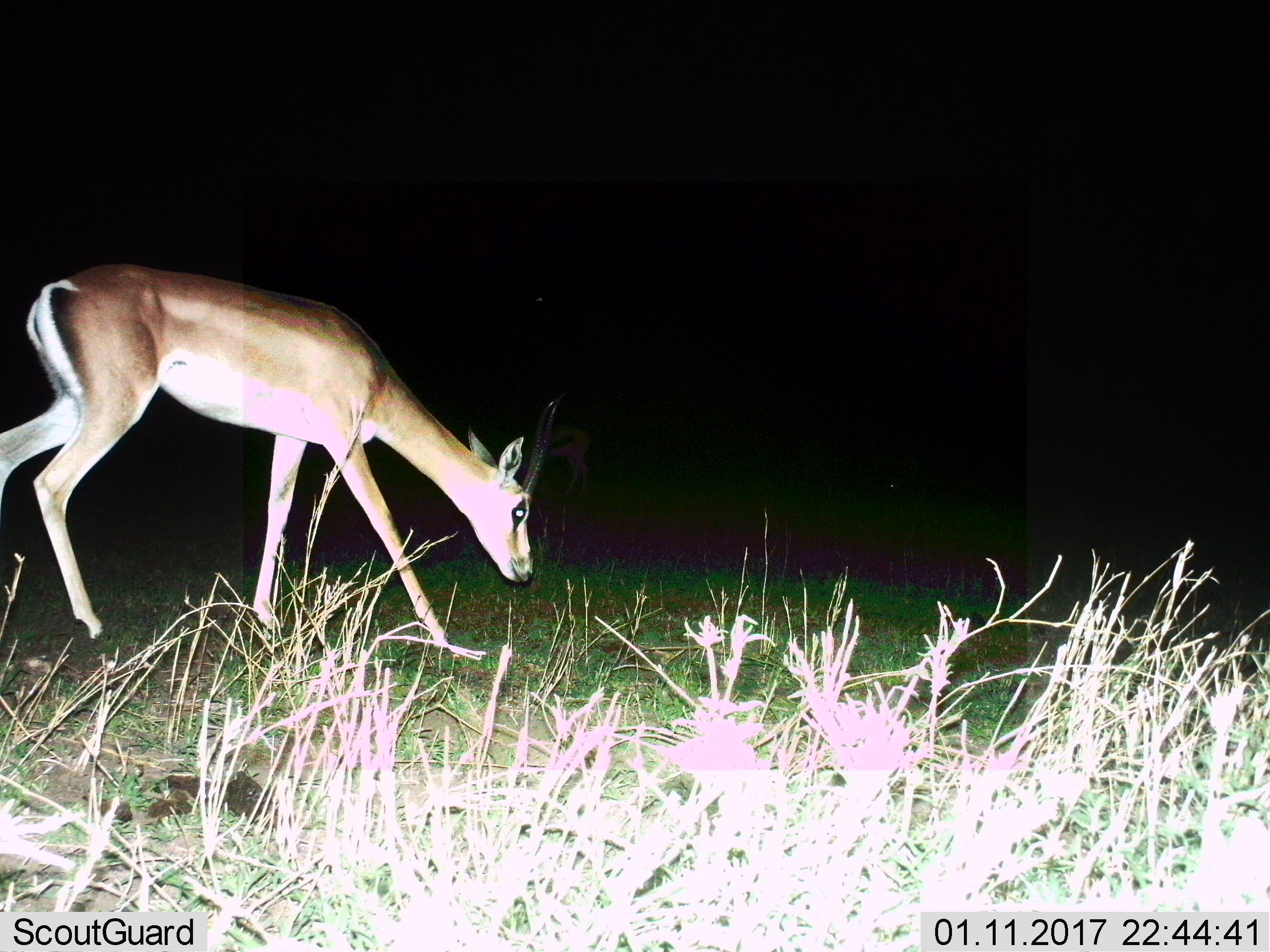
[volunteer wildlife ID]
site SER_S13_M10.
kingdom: Animalia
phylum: Chordata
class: Mammalia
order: Artiodactyla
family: Bovidae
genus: Nanger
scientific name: Nanger granti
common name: grant's gazelle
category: gazellegrants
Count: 1.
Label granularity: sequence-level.